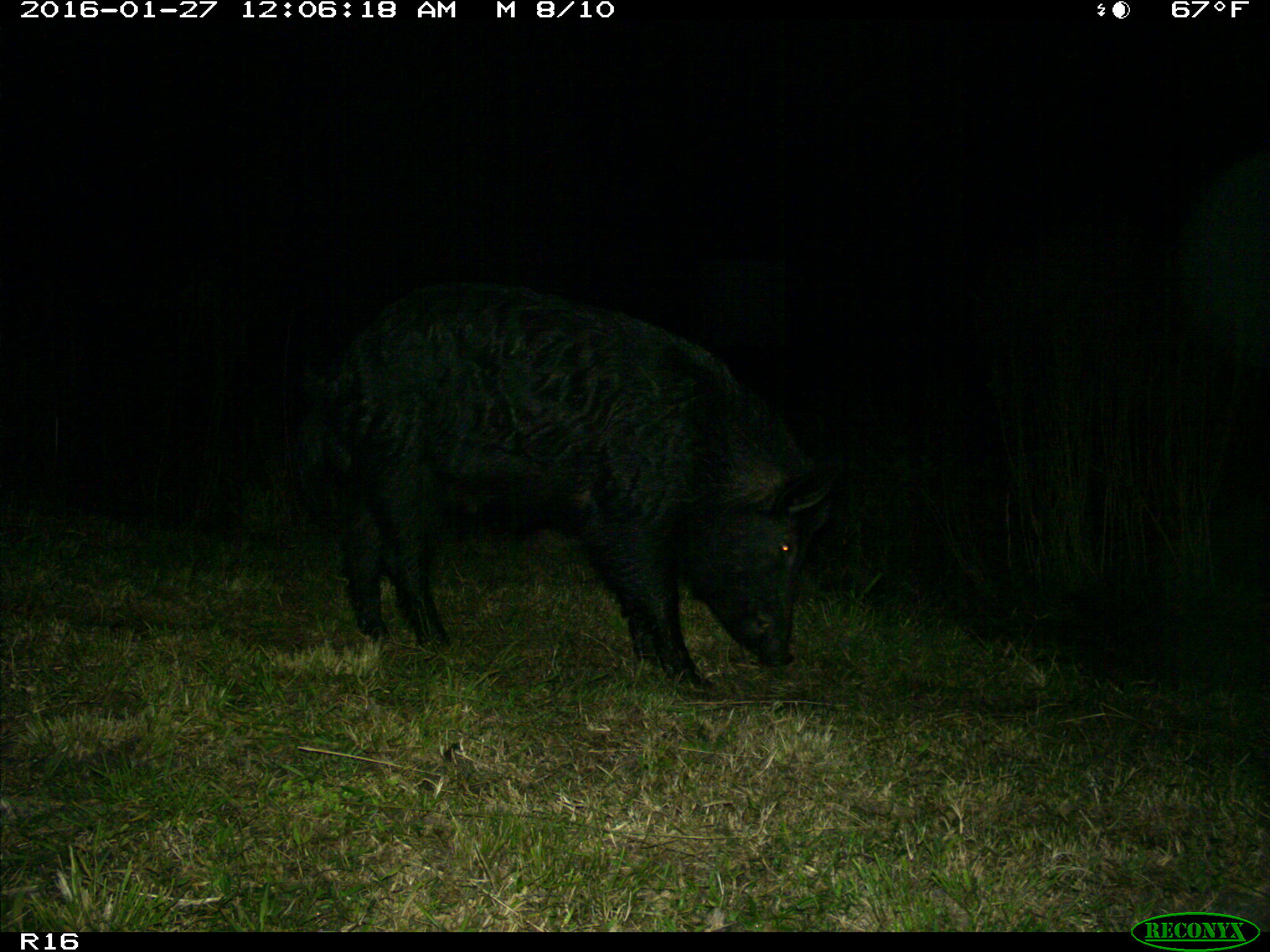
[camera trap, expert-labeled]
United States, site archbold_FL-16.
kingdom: Animalia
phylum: Chordata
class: Mammalia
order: Artiodactyla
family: Suidae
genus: Sus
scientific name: Sus scrofa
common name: wild boar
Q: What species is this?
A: Sus scrofa (wild boar).